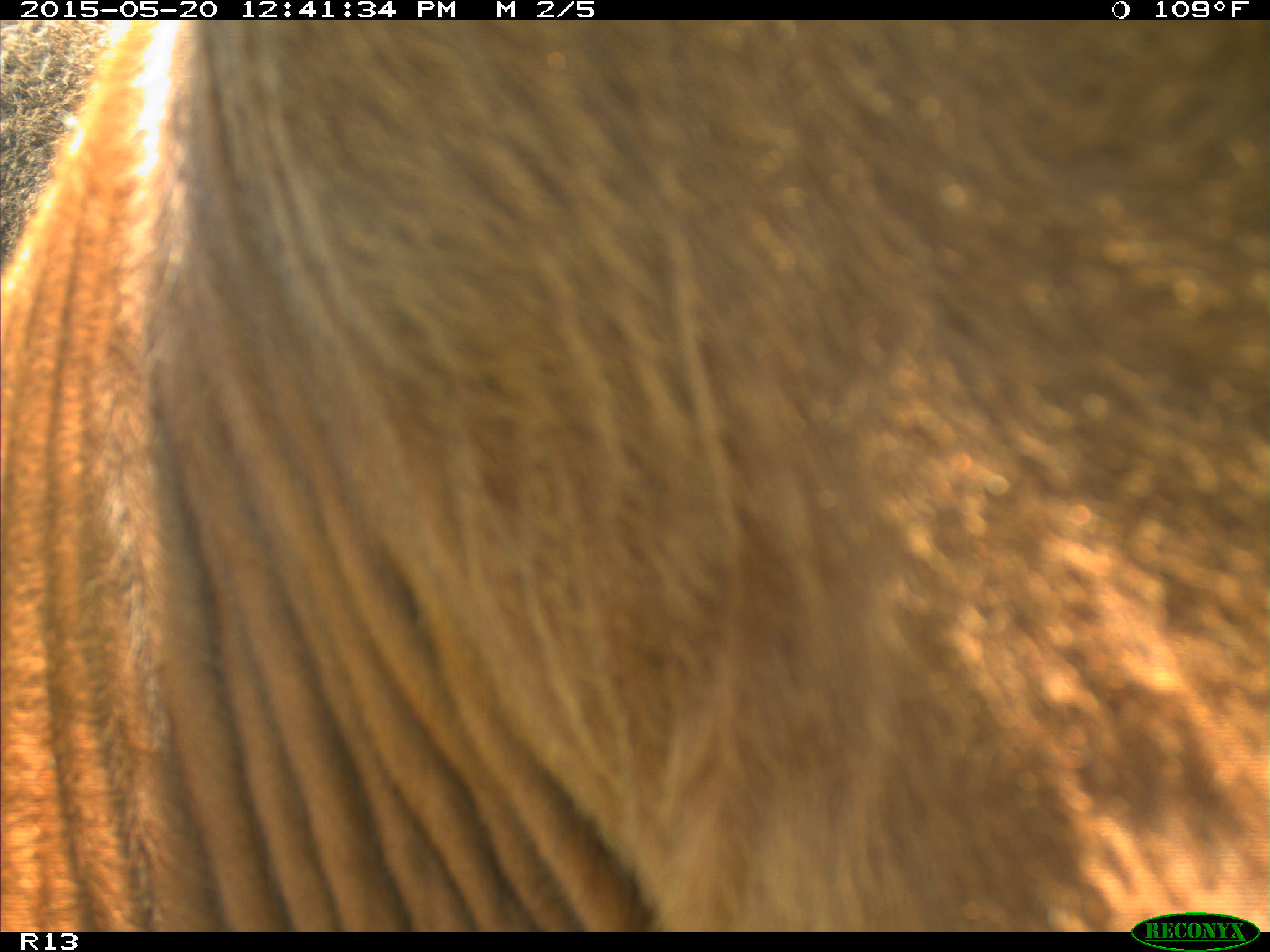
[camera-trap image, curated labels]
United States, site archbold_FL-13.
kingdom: Animalia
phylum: Chordata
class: Mammalia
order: Artiodactyla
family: Bovidae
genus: Bos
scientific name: Bos taurus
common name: domestic cow